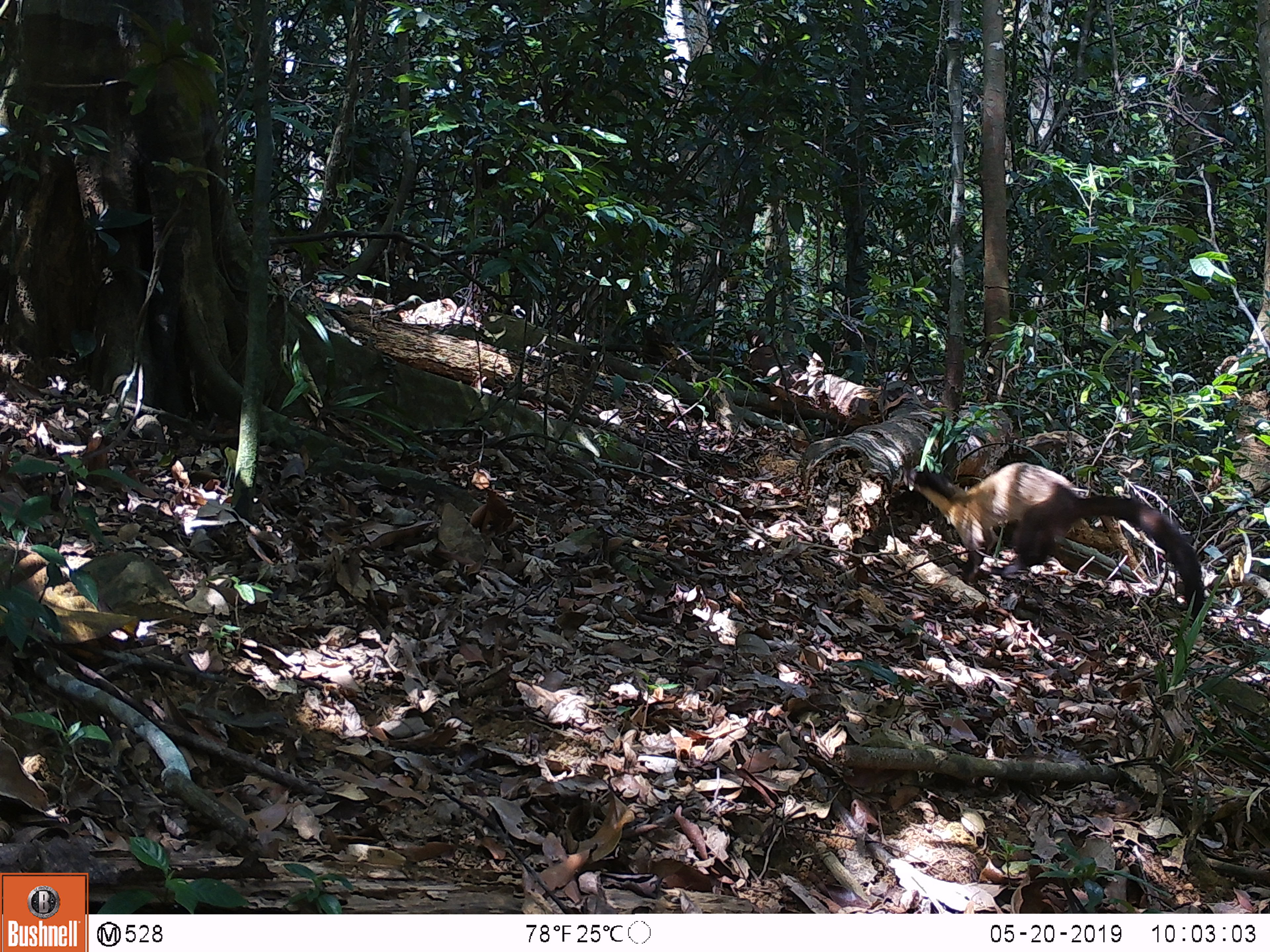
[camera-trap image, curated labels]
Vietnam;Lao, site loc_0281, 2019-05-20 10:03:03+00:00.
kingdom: Animalia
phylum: Chordata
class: Mammalia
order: Carnivora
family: Mustelidae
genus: Martes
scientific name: Martes flavigula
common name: yellow-throated marten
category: yellow throated marten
Yellow throated marten (yellow-throated marten) (Martes flavigula). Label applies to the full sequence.